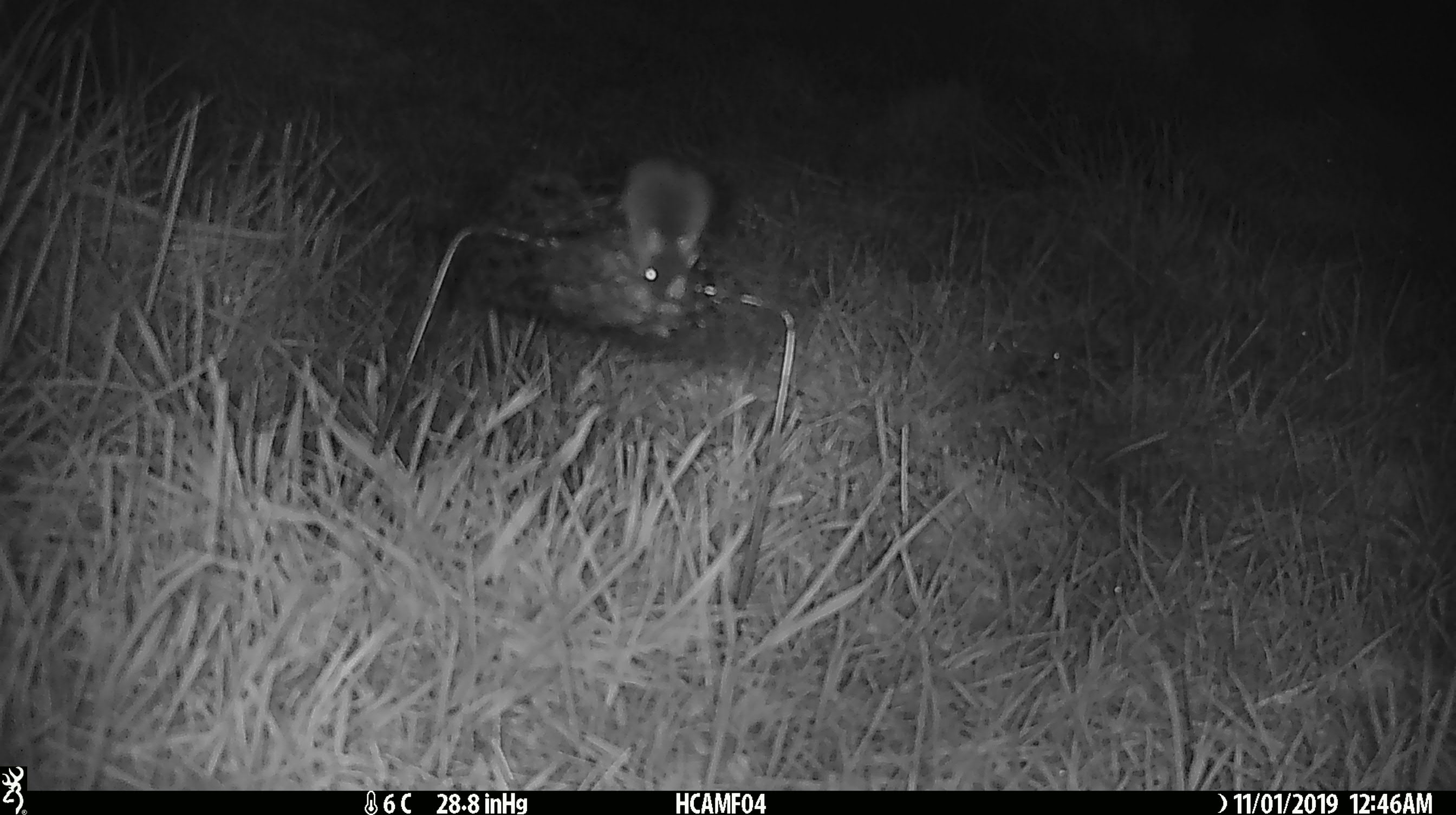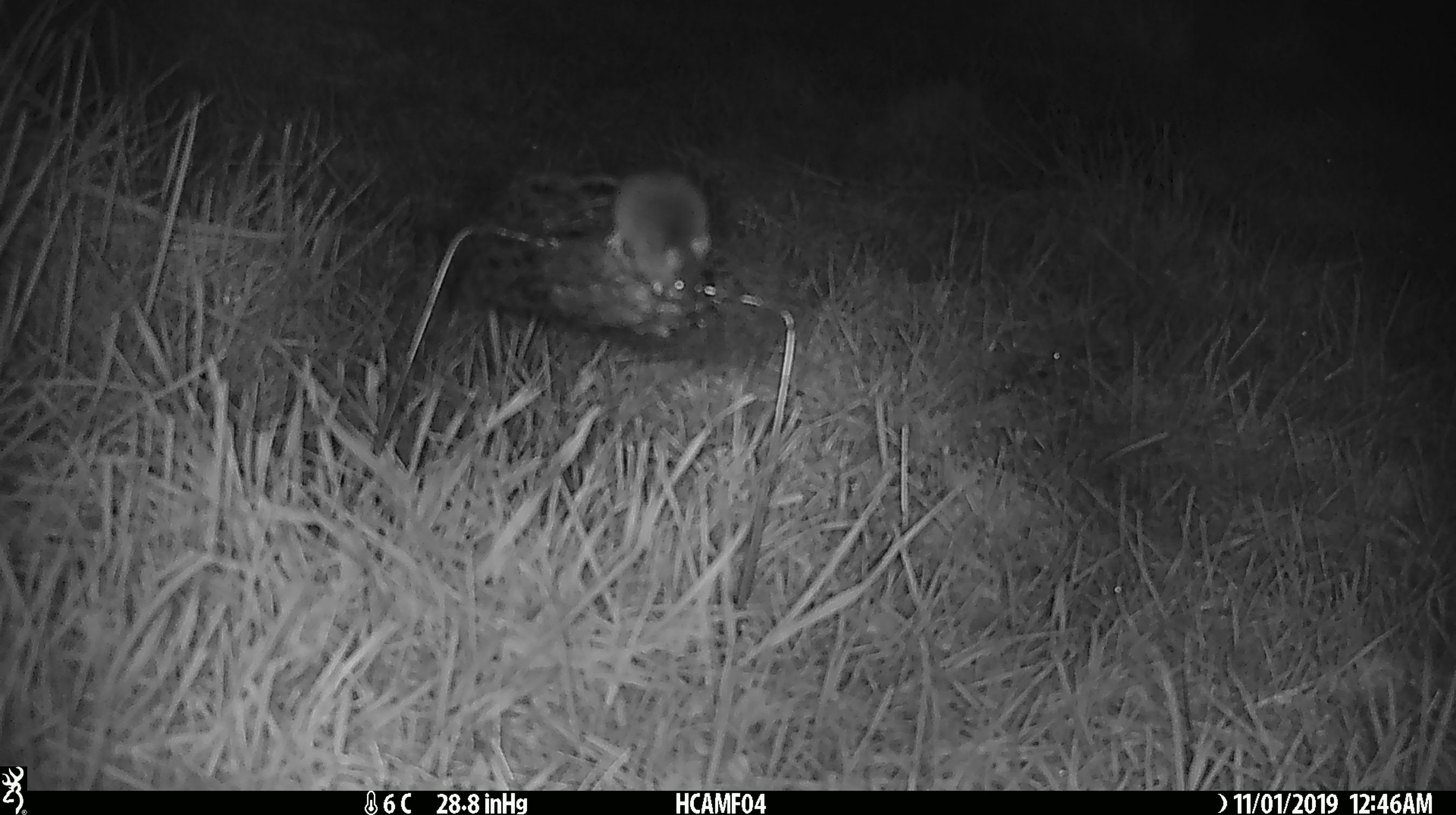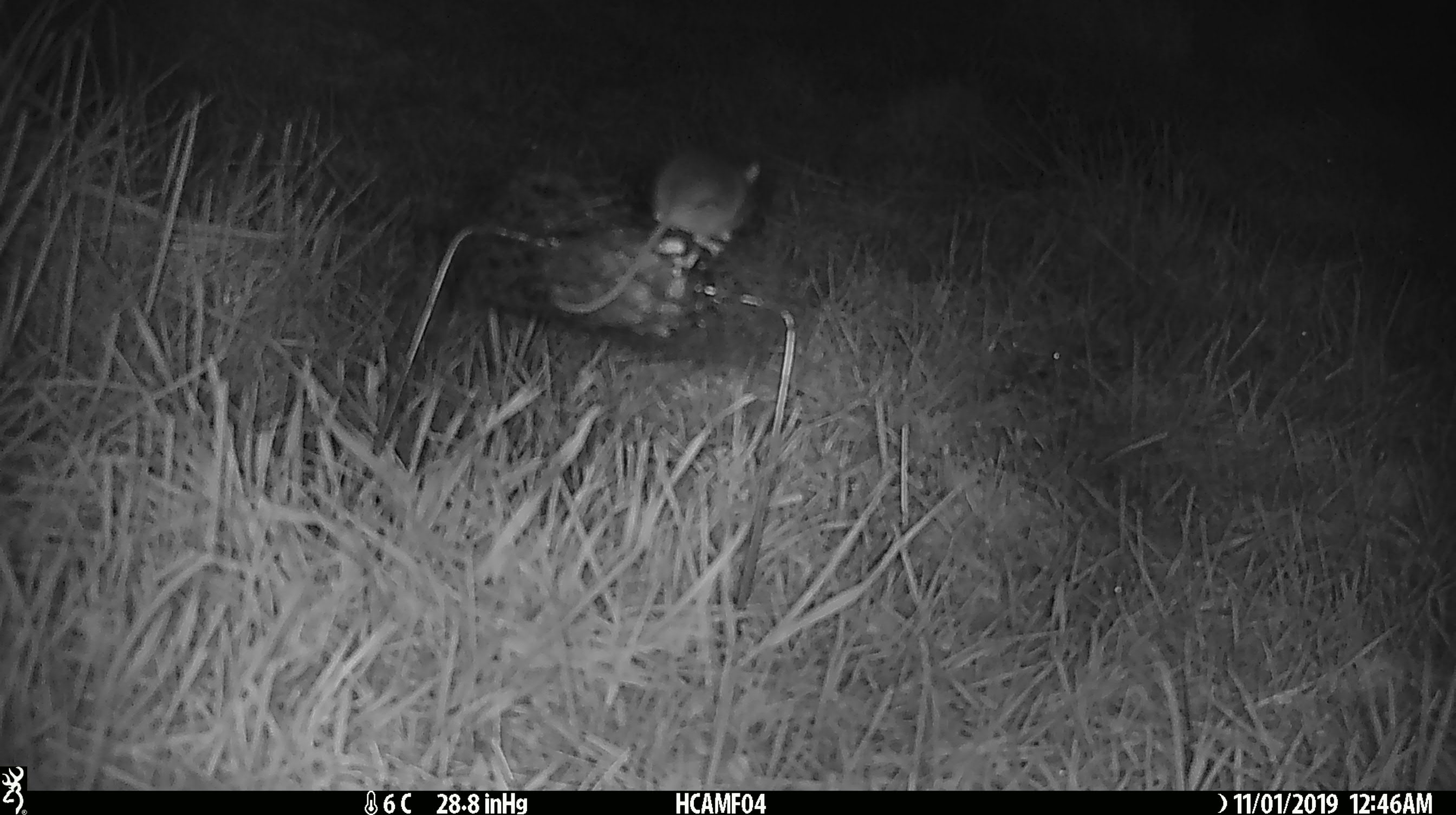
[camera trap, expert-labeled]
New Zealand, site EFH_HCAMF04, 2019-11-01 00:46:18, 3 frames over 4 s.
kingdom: Animalia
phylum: Chordata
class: Mammalia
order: Rodentia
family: Muridae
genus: Mus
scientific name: Mus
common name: mouse